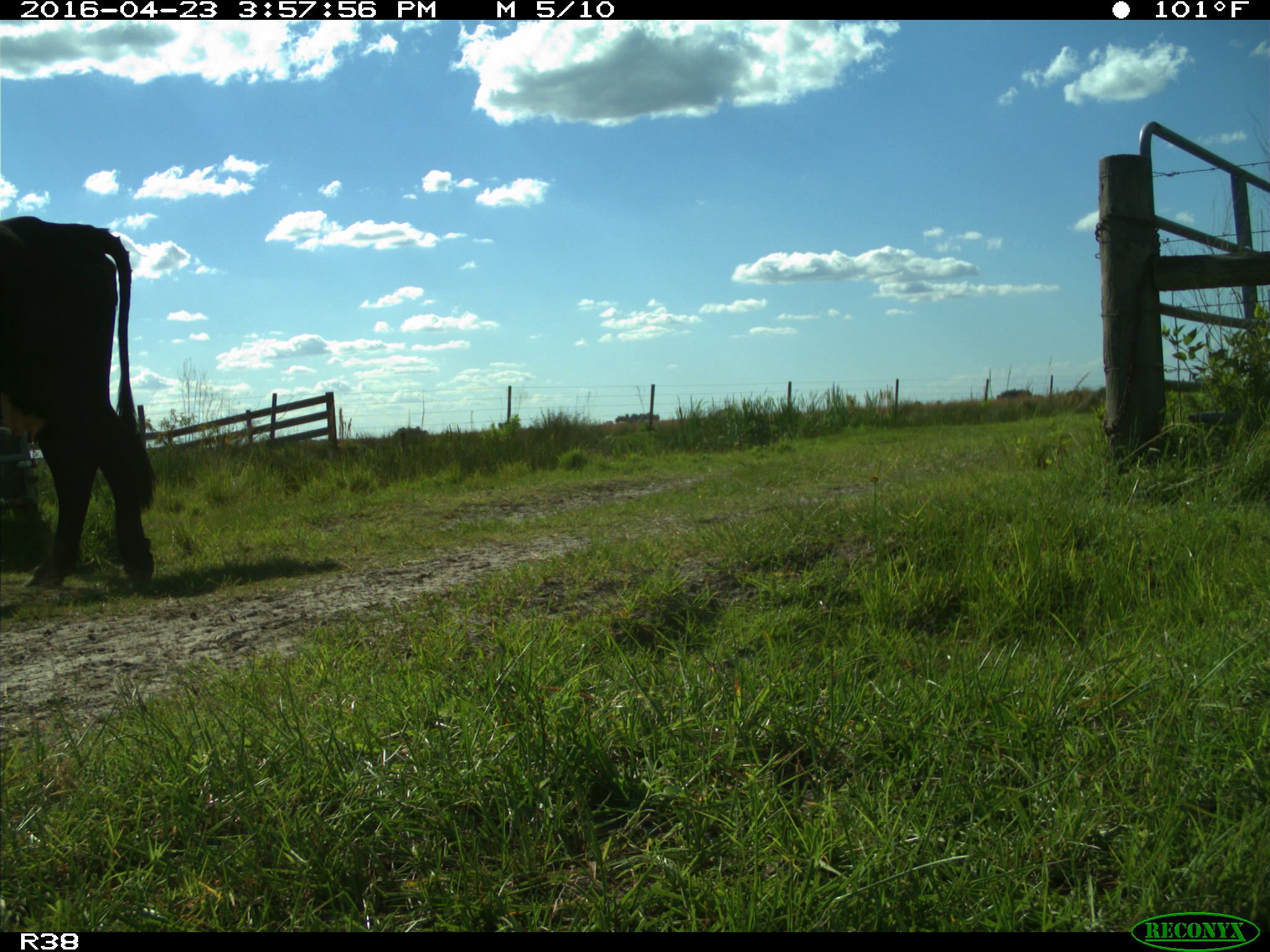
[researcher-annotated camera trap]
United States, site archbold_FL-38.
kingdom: Animalia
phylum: Chordata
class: Mammalia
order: Artiodactyla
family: Bovidae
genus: Bos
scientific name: Bos taurus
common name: domestic cow